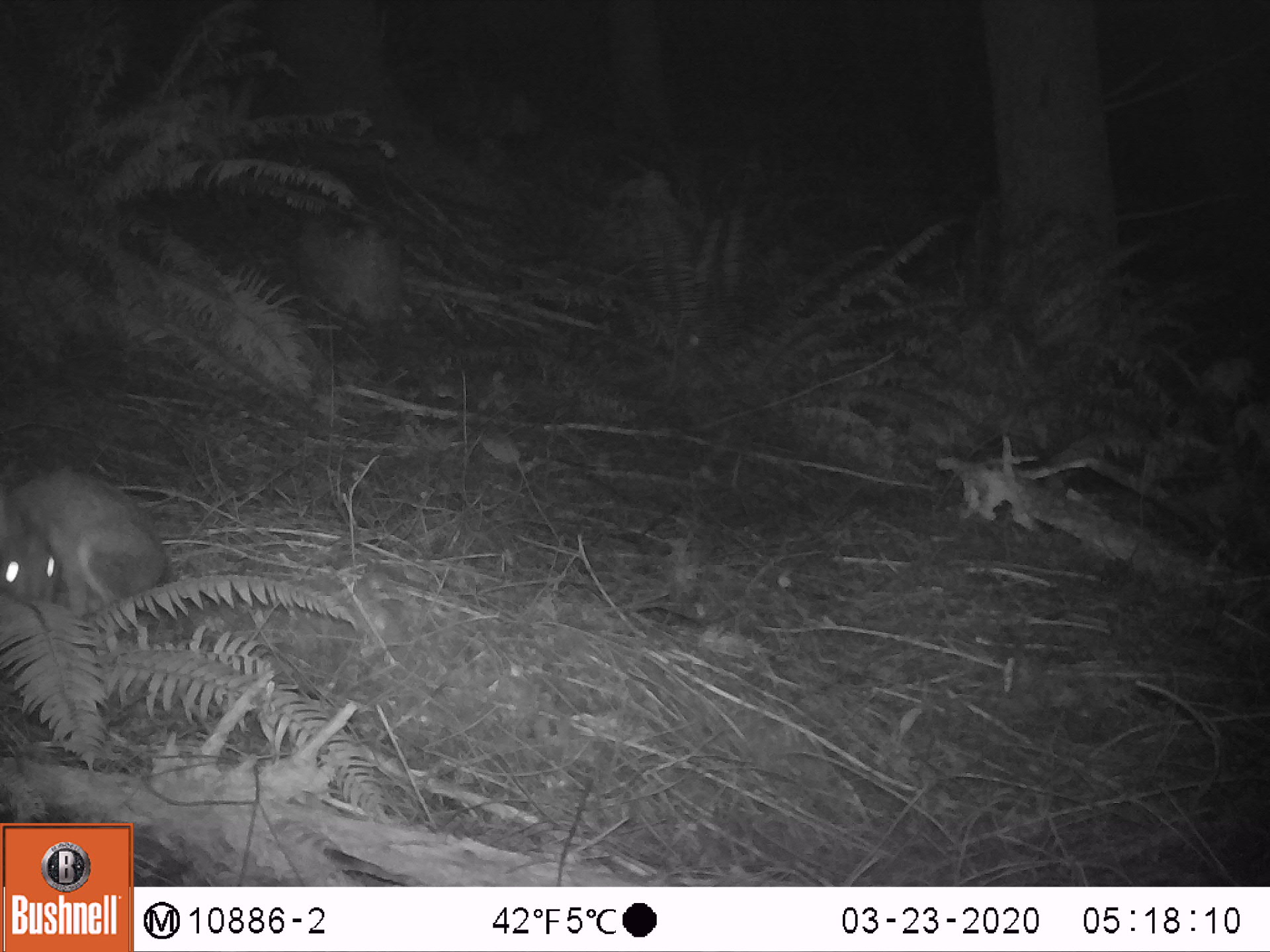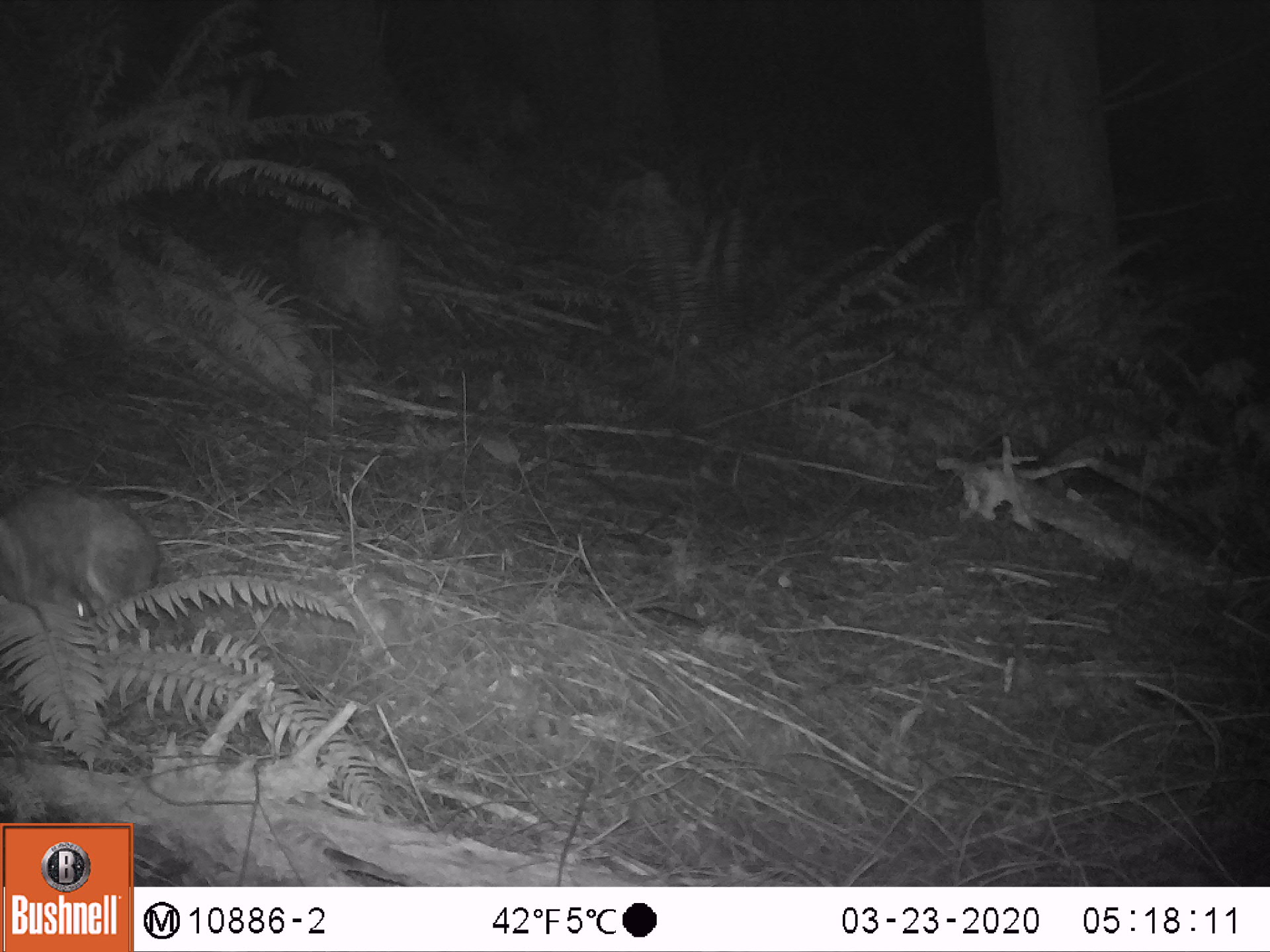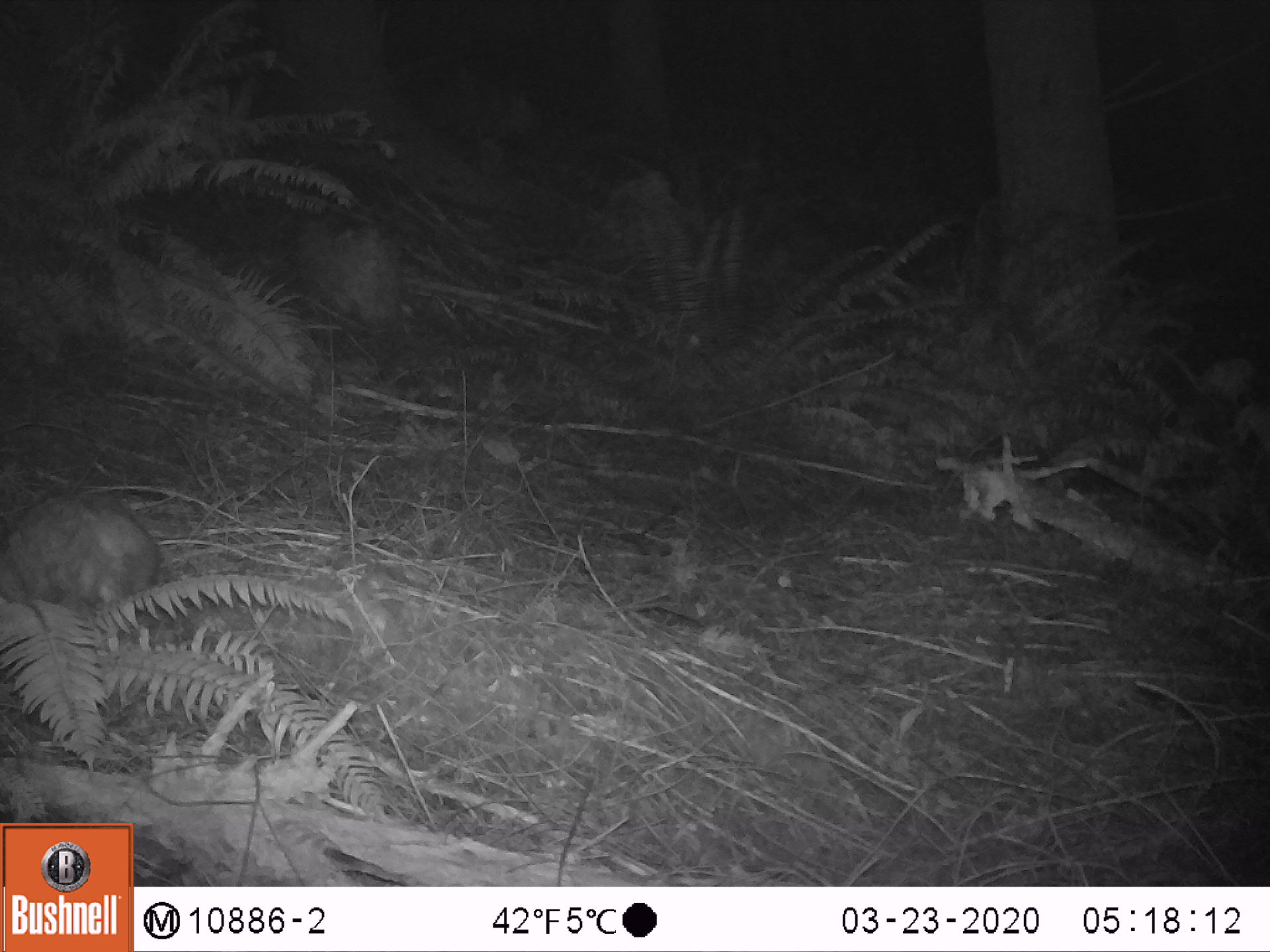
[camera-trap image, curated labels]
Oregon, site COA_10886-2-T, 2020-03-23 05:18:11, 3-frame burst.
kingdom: Animalia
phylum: Chordata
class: Mammalia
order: Lagomorpha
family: Leporidae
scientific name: Leporidae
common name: hares and rabbits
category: leporidae family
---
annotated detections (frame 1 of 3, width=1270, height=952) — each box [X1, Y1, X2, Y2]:
leporidae family: [0, 459, 172, 622]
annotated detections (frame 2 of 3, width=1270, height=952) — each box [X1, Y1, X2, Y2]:
leporidae family: [0, 481, 164, 630]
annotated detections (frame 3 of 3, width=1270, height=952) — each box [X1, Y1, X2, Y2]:
leporidae family: [0, 485, 160, 639]